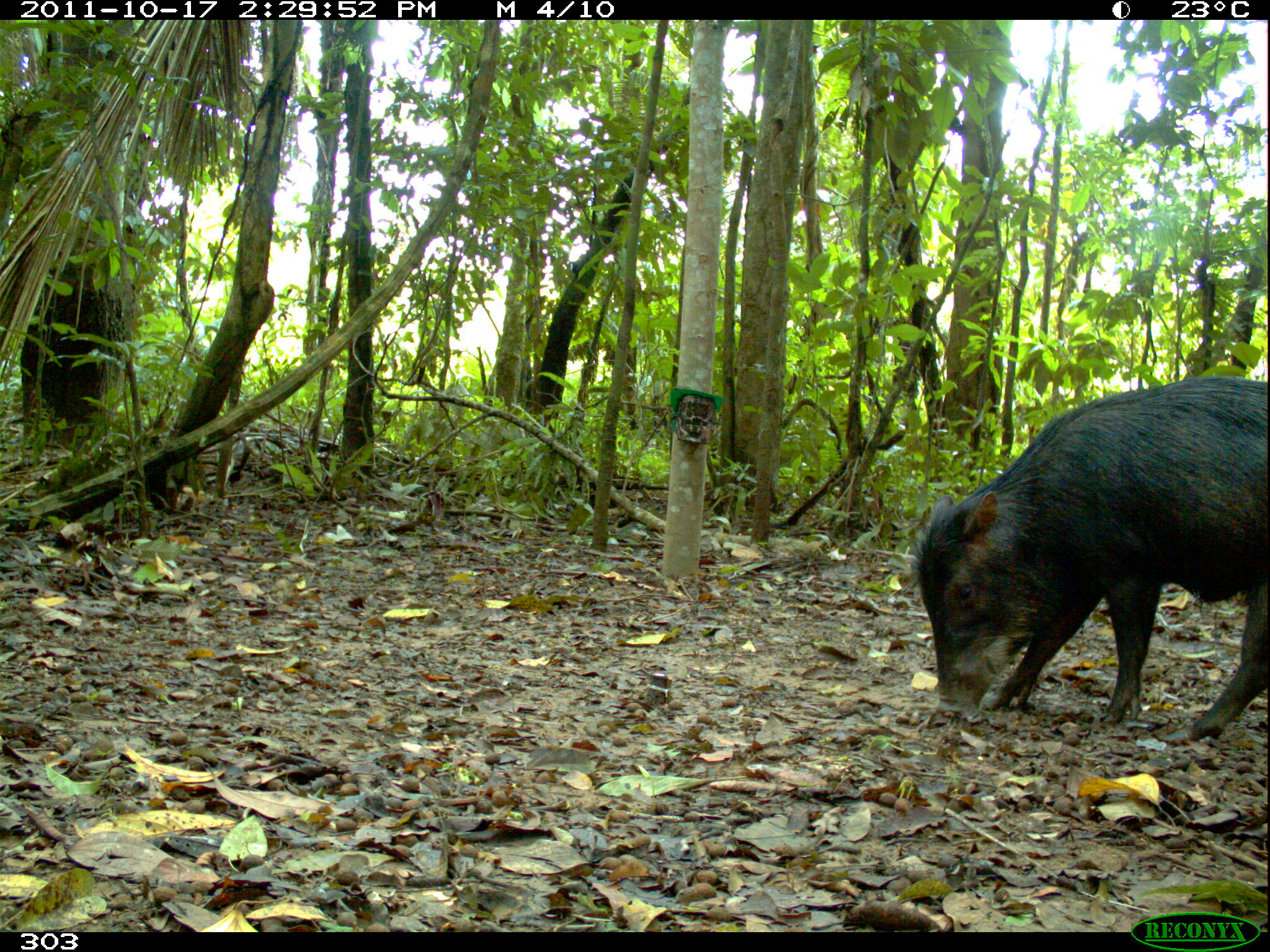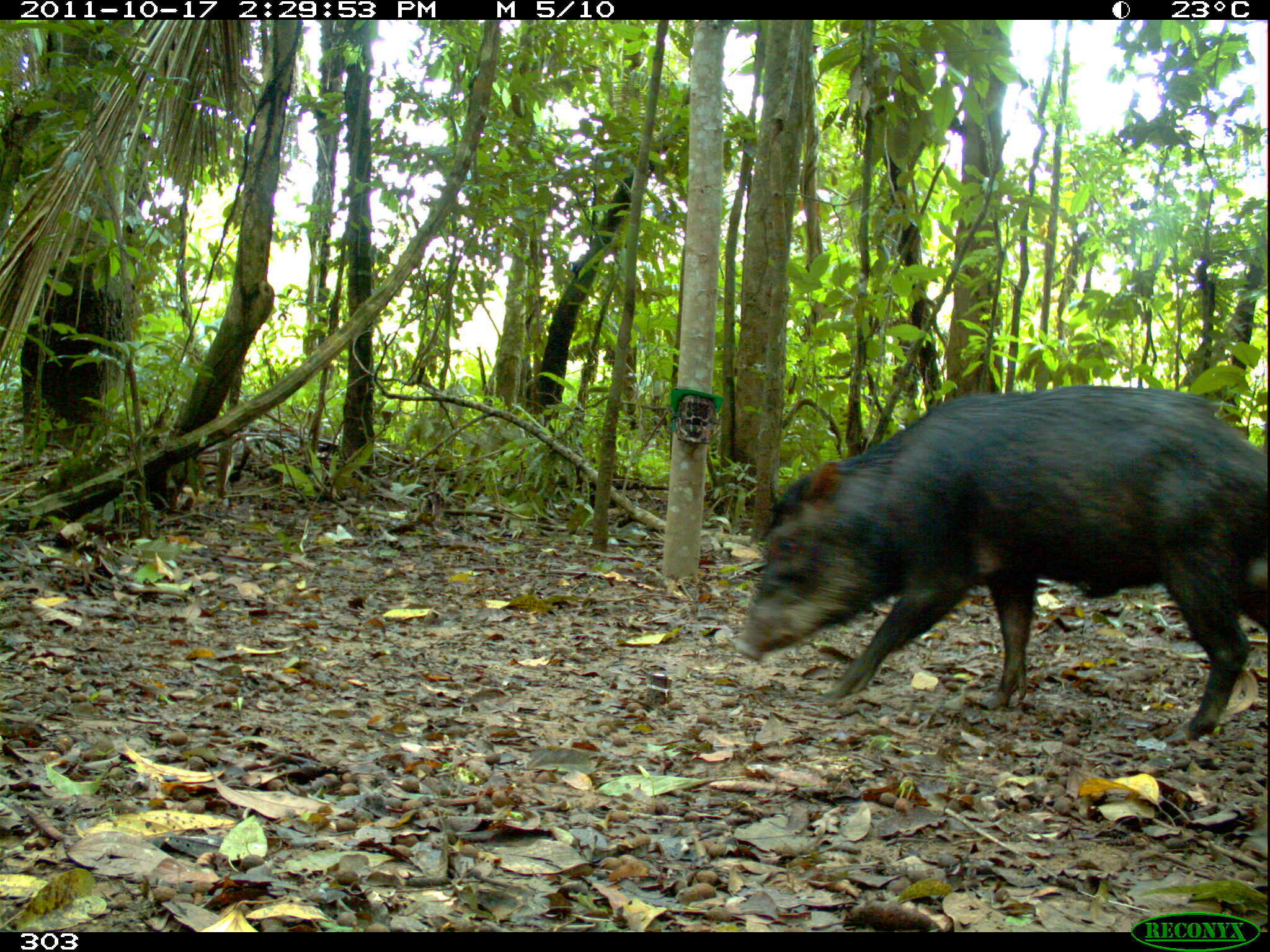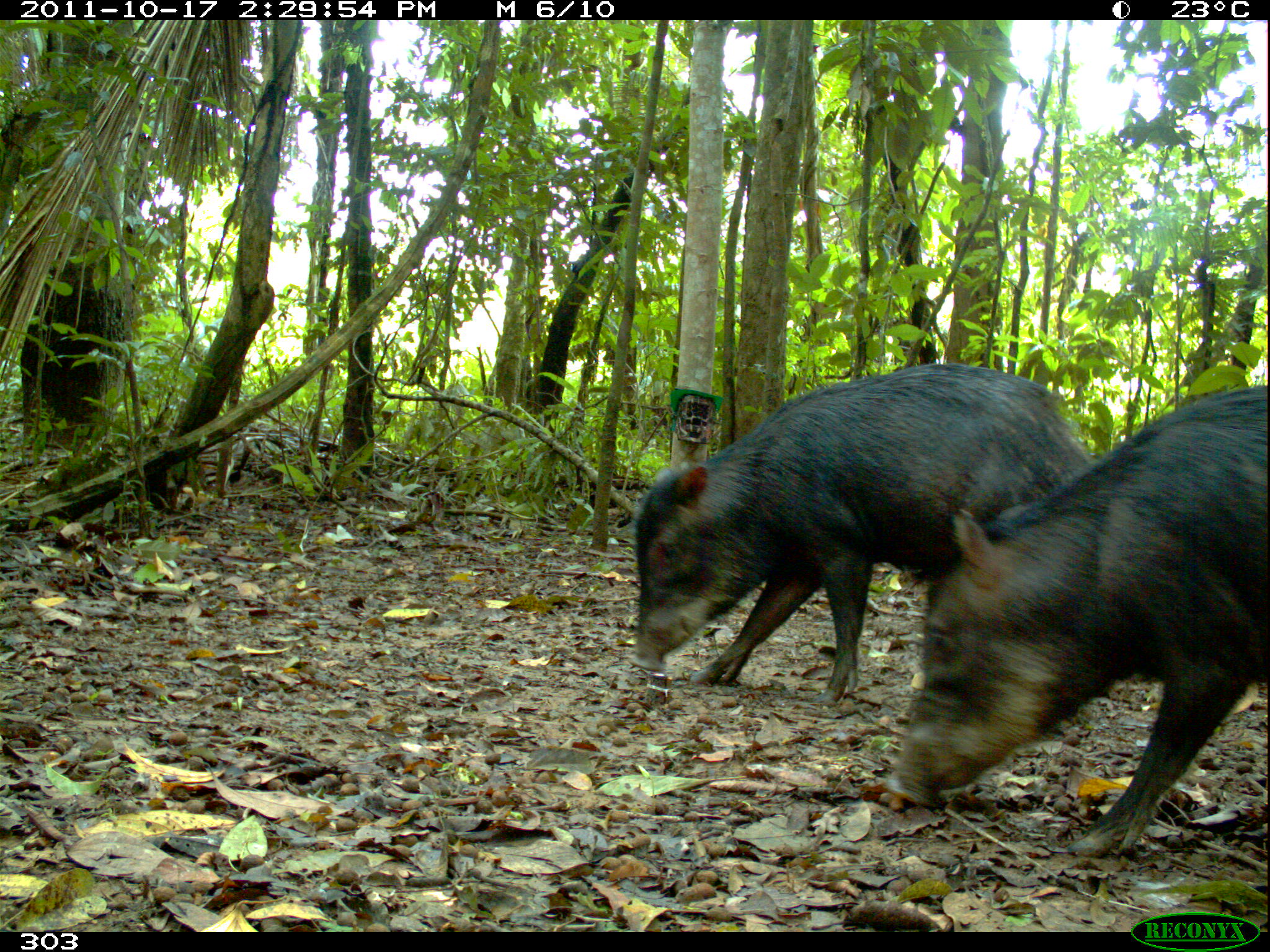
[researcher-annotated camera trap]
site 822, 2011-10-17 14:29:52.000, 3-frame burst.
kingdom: Animalia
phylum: Chordata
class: Mammalia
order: Artiodactyla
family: Tayassuidae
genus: Tayassu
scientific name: Tayassu pecari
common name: white-lipped peccary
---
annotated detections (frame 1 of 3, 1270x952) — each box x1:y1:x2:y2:
tayassu pecari: 912:375:1270:744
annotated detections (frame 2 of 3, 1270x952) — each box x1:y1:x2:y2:
tayassu pecari: 730:385:1270:747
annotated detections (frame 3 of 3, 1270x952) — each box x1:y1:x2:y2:
tayassu pecari: 881:383:1270:860; 631:362:1101:707